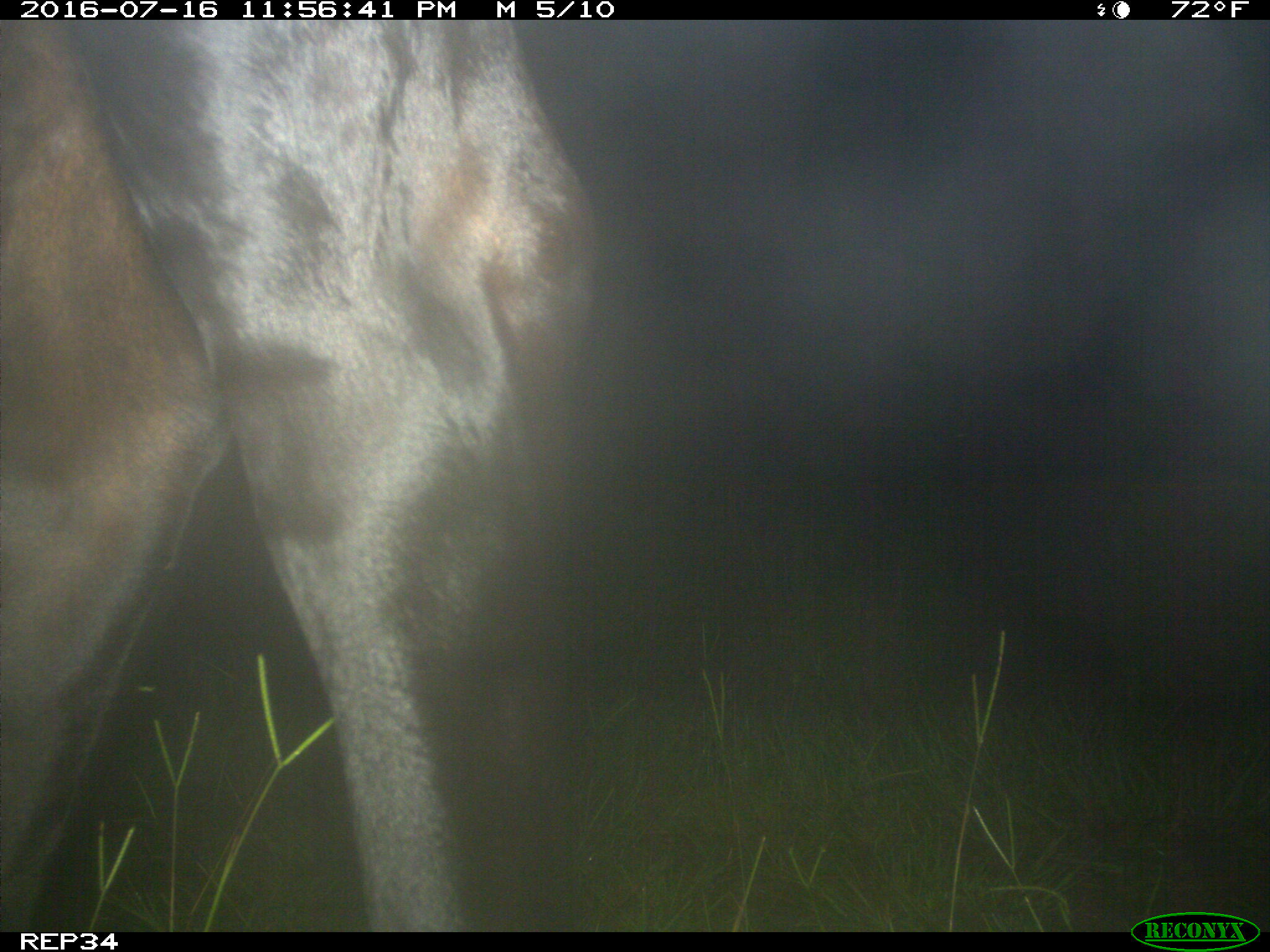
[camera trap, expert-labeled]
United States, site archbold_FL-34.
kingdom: Animalia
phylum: Chordata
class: Mammalia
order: Artiodactyla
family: Bovidae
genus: Bos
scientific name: Bos taurus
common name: domestic cow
Bos taurus (domestic cow).